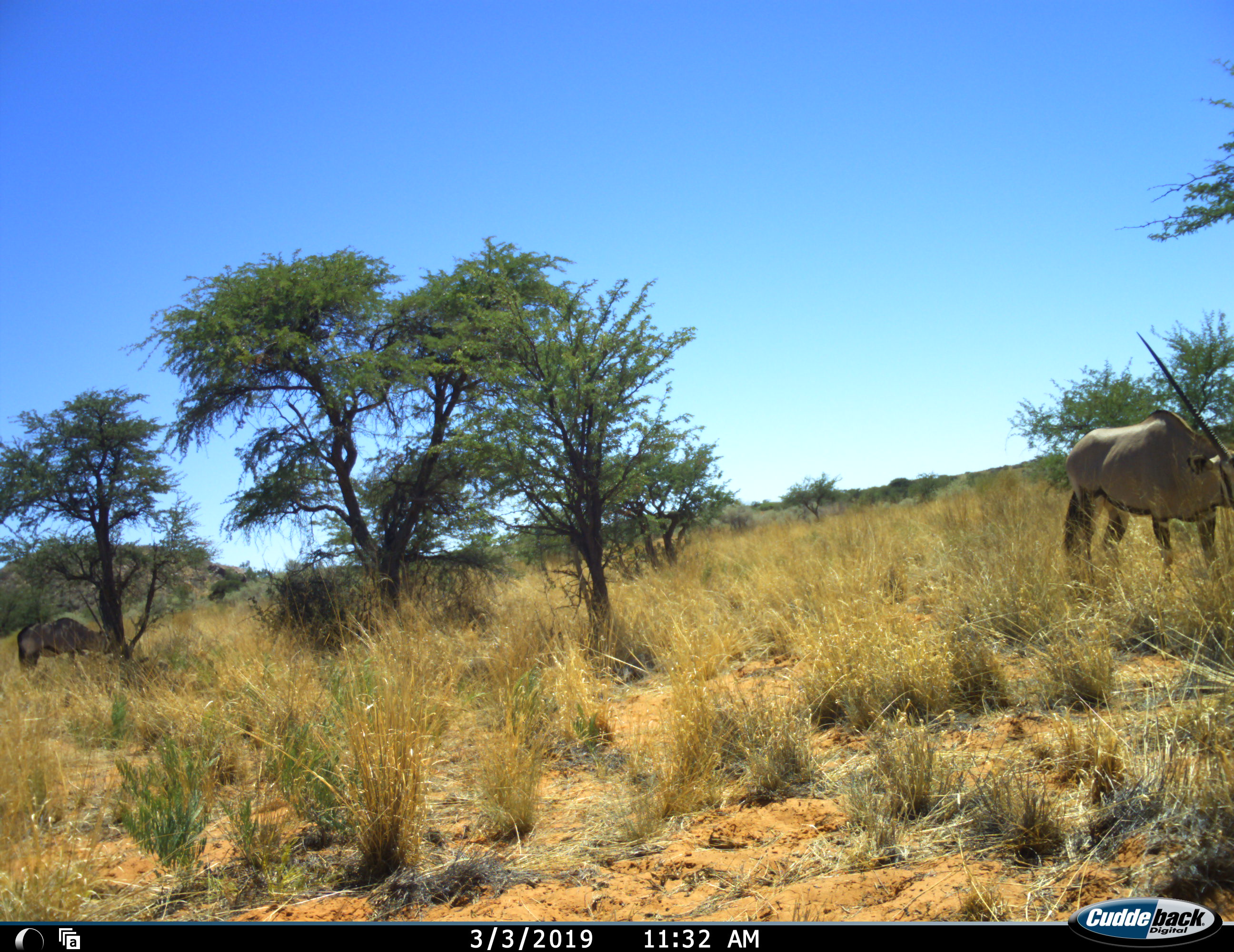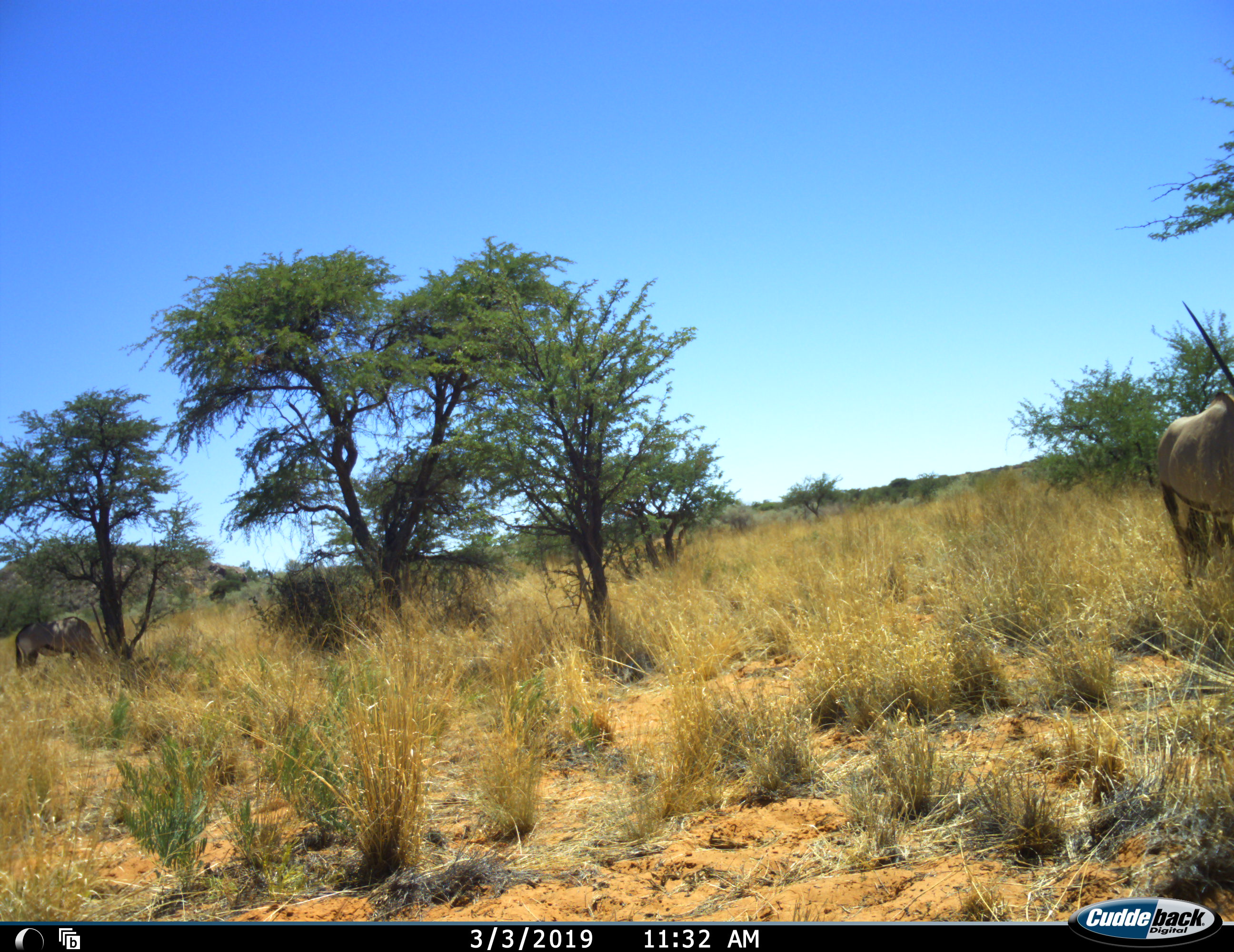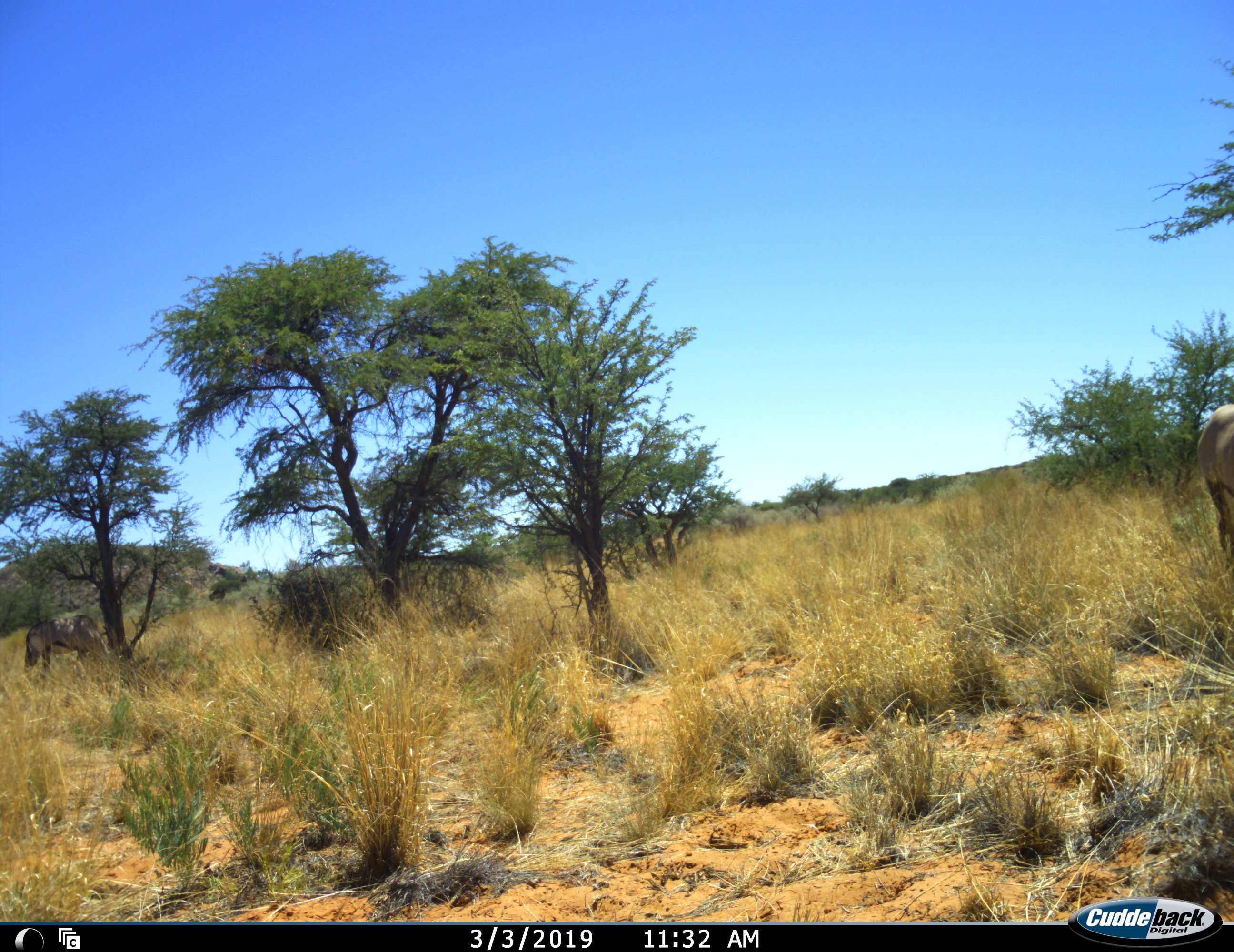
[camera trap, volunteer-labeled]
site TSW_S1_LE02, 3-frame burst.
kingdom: Animalia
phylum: Chordata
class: Mammalia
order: Artiodactyla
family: Bovidae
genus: Oryx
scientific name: Oryx gazella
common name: gemsbok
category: oryx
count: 2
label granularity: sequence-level